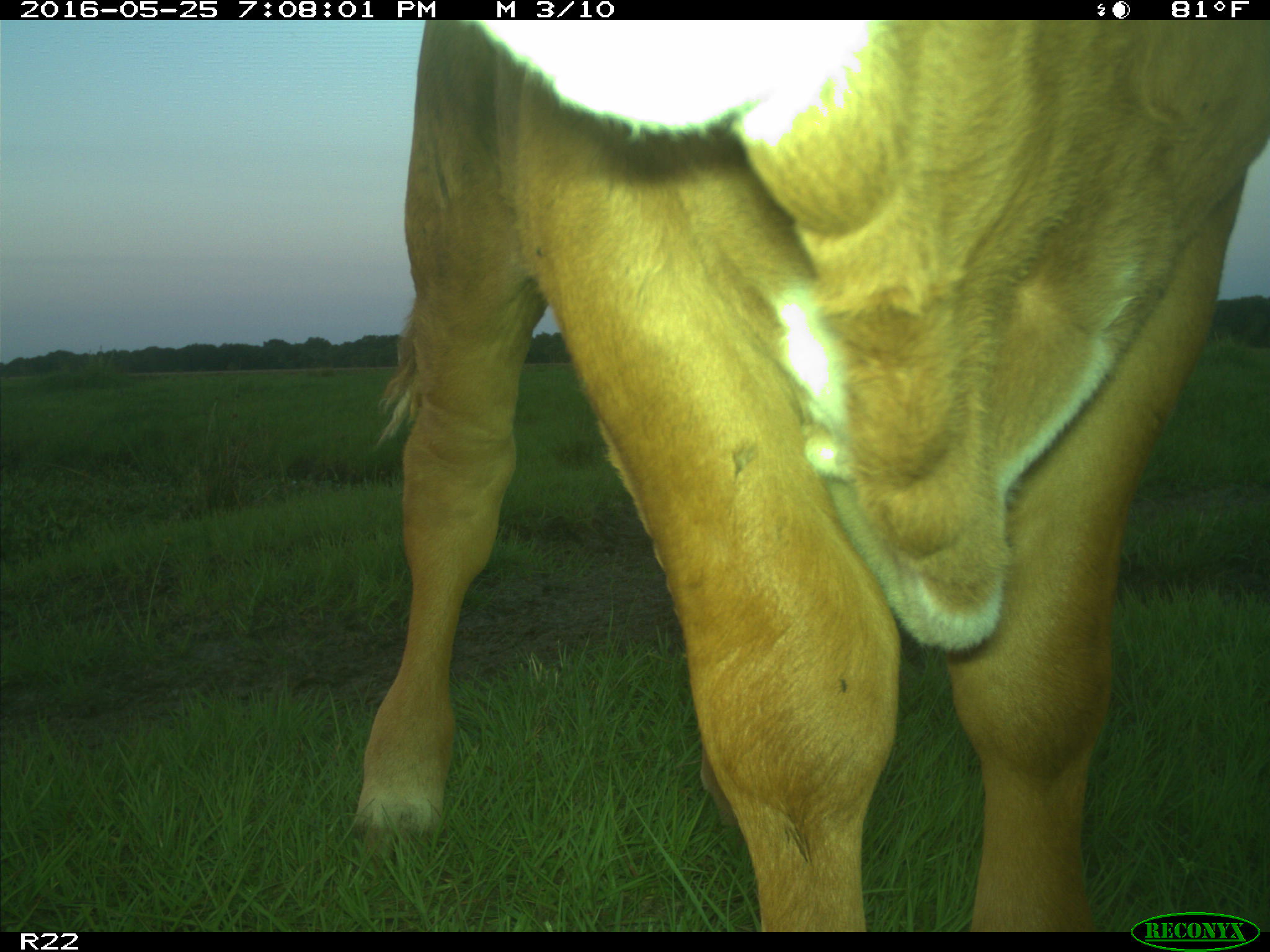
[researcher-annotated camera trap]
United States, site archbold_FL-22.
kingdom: Animalia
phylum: Chordata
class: Mammalia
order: Artiodactyla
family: Bovidae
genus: Bos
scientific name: Bos taurus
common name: domestic cow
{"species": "Bos taurus (domestic cow)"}